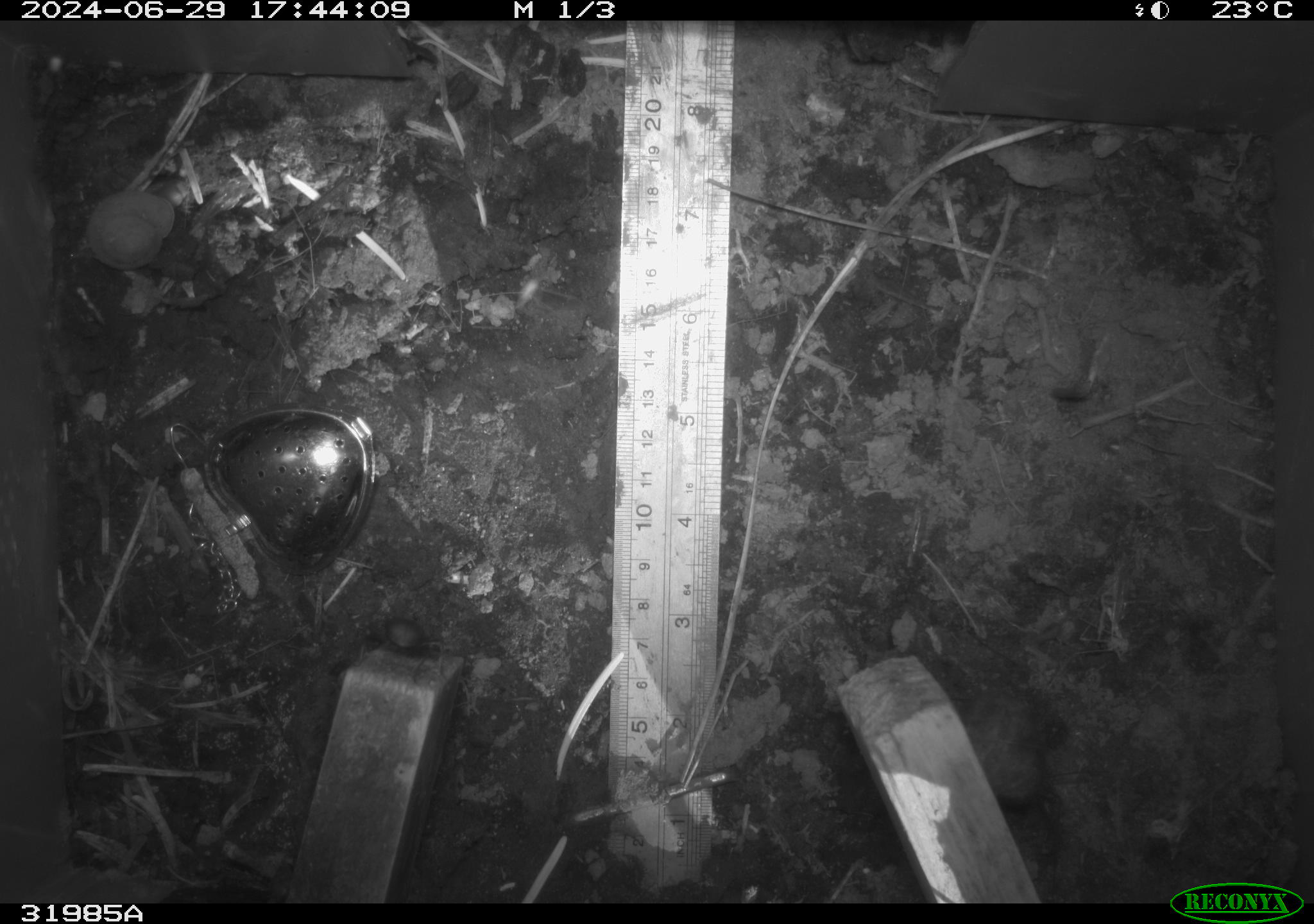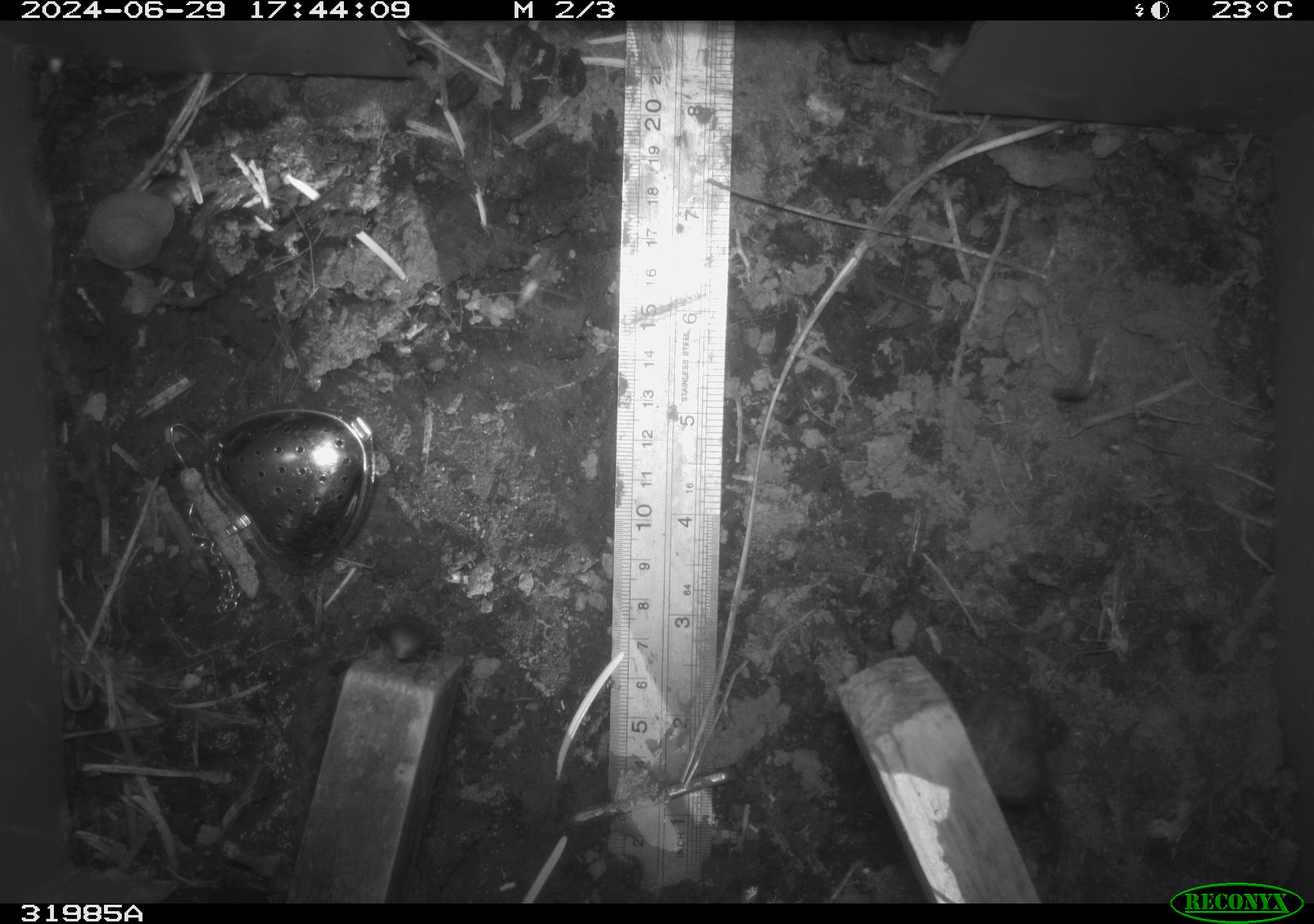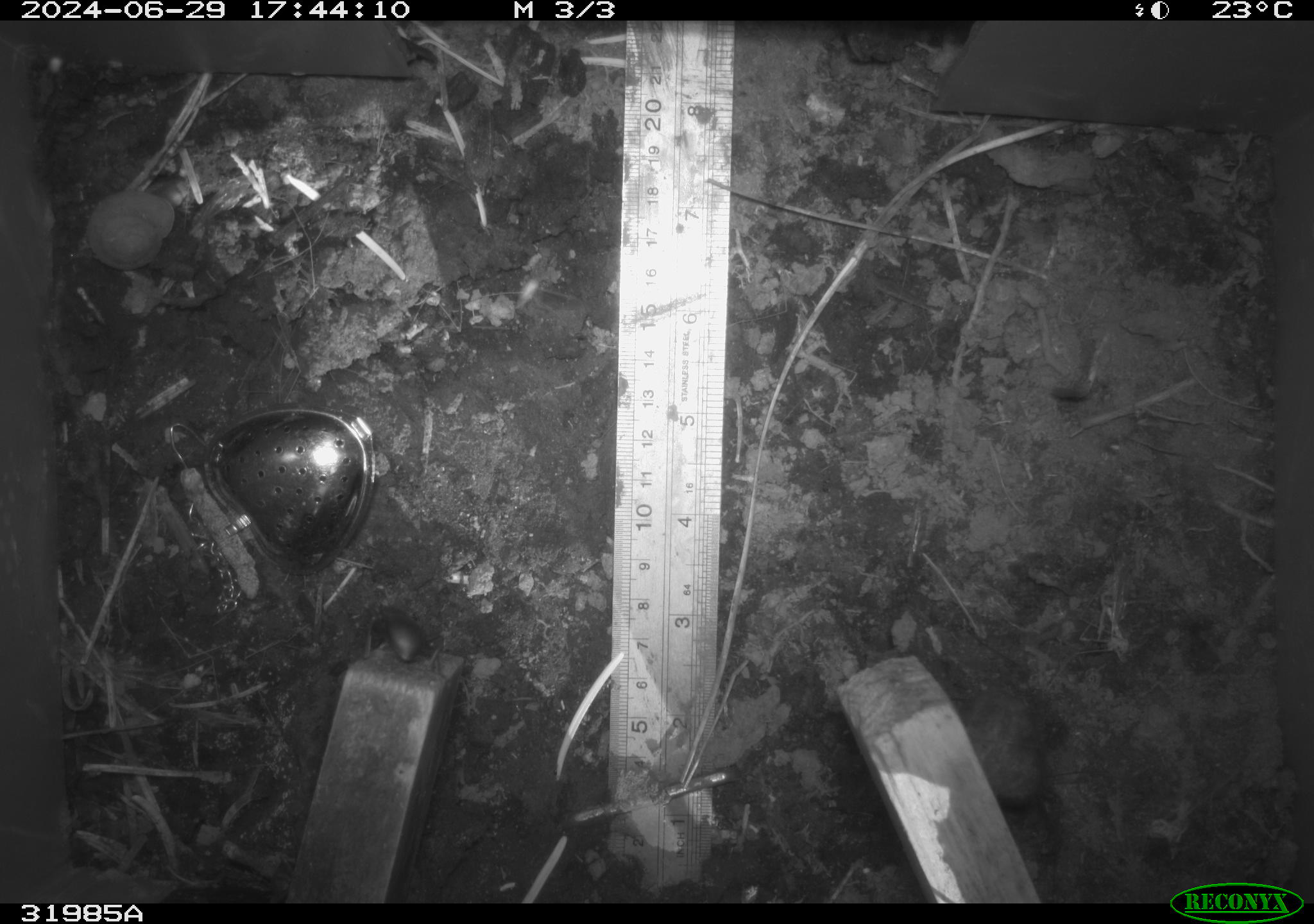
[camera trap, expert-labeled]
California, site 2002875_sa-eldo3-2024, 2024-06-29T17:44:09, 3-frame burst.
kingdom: Animalia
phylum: Arthropoda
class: Insecta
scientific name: Insecta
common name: insect